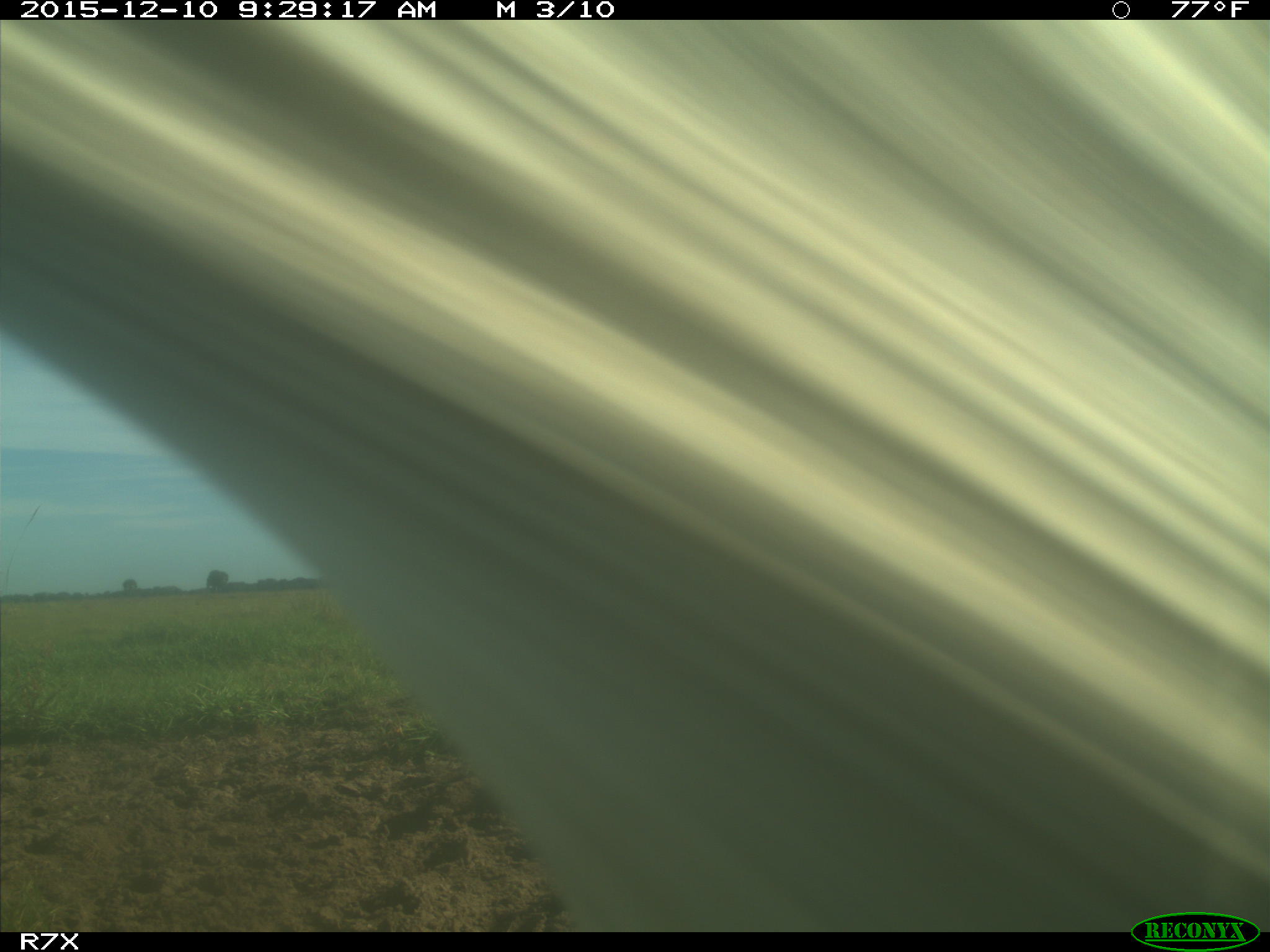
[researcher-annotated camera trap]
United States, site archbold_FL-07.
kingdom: Animalia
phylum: Chordata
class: Mammalia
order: Artiodactyla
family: Bovidae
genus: Bos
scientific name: Bos taurus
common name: domestic cow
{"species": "Bos taurus (domestic cow)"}